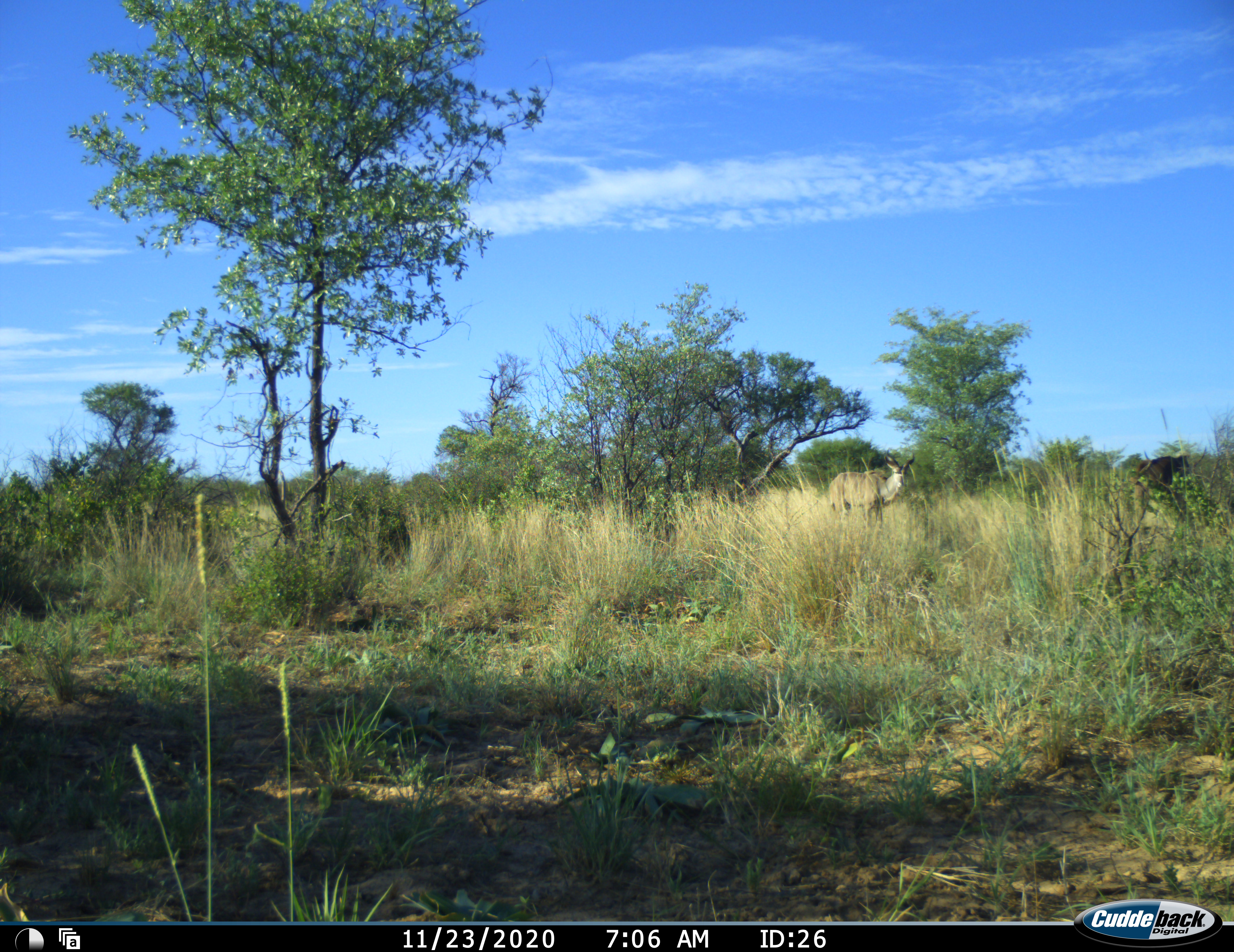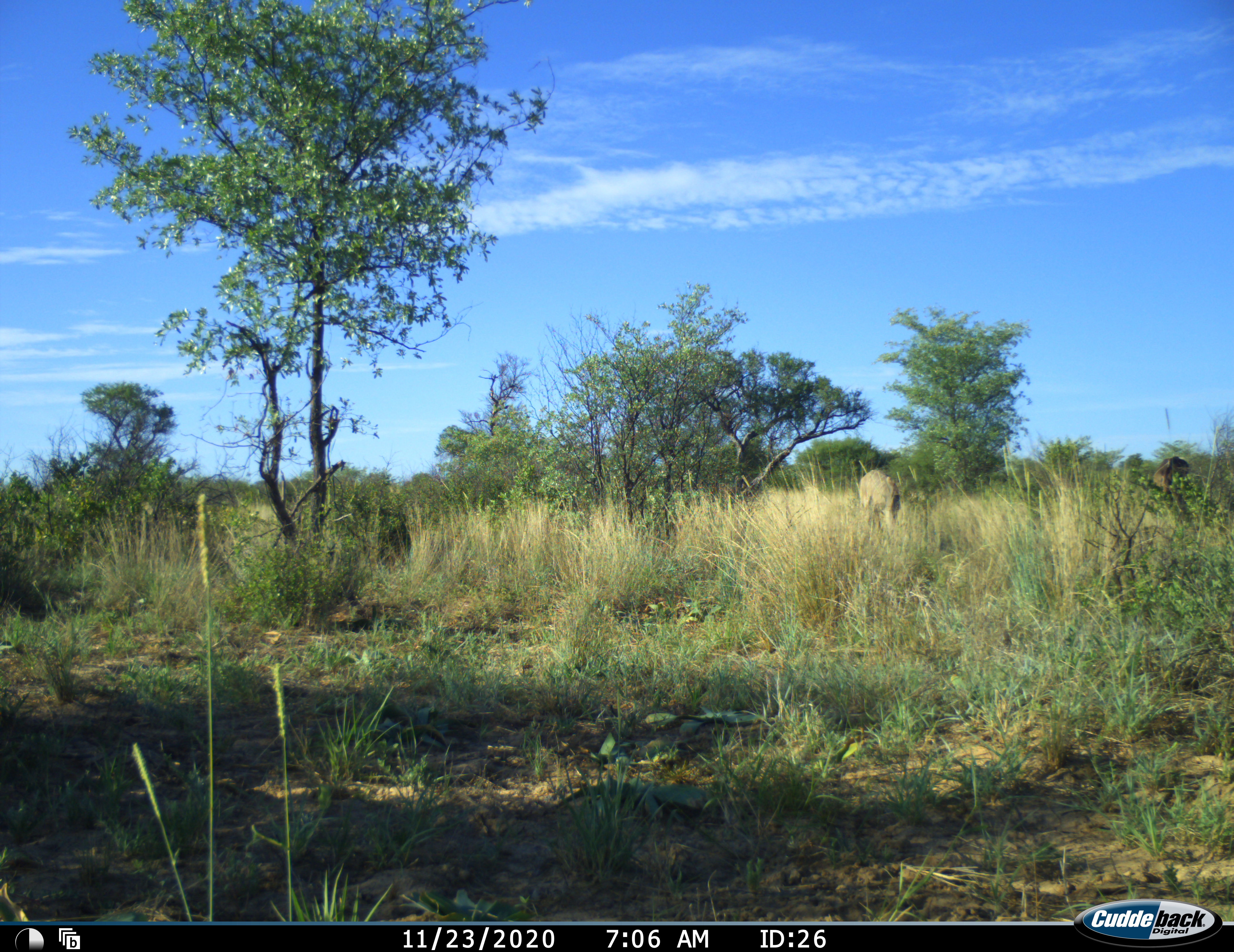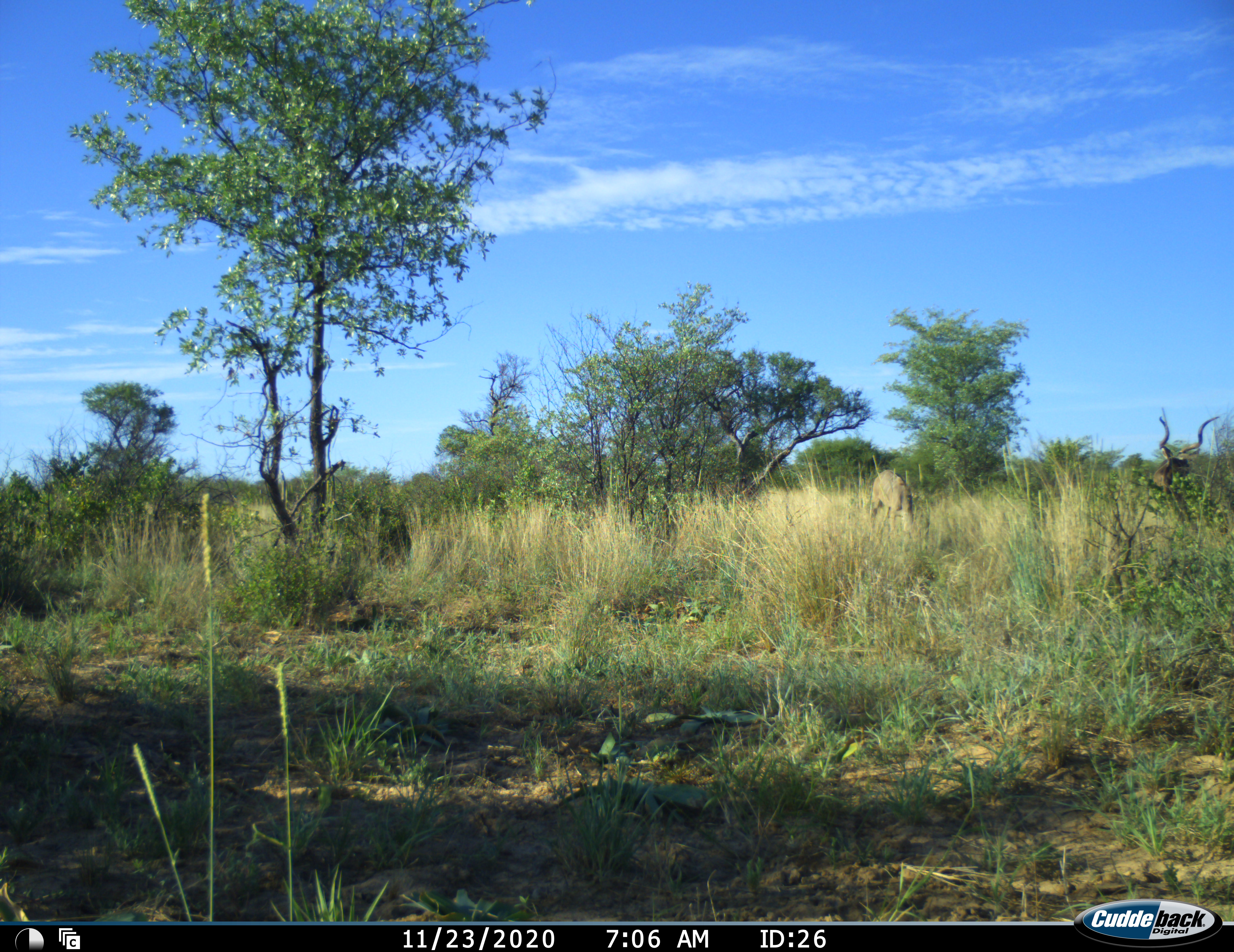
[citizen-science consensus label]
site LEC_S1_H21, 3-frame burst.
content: unidentified animal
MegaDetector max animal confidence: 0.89